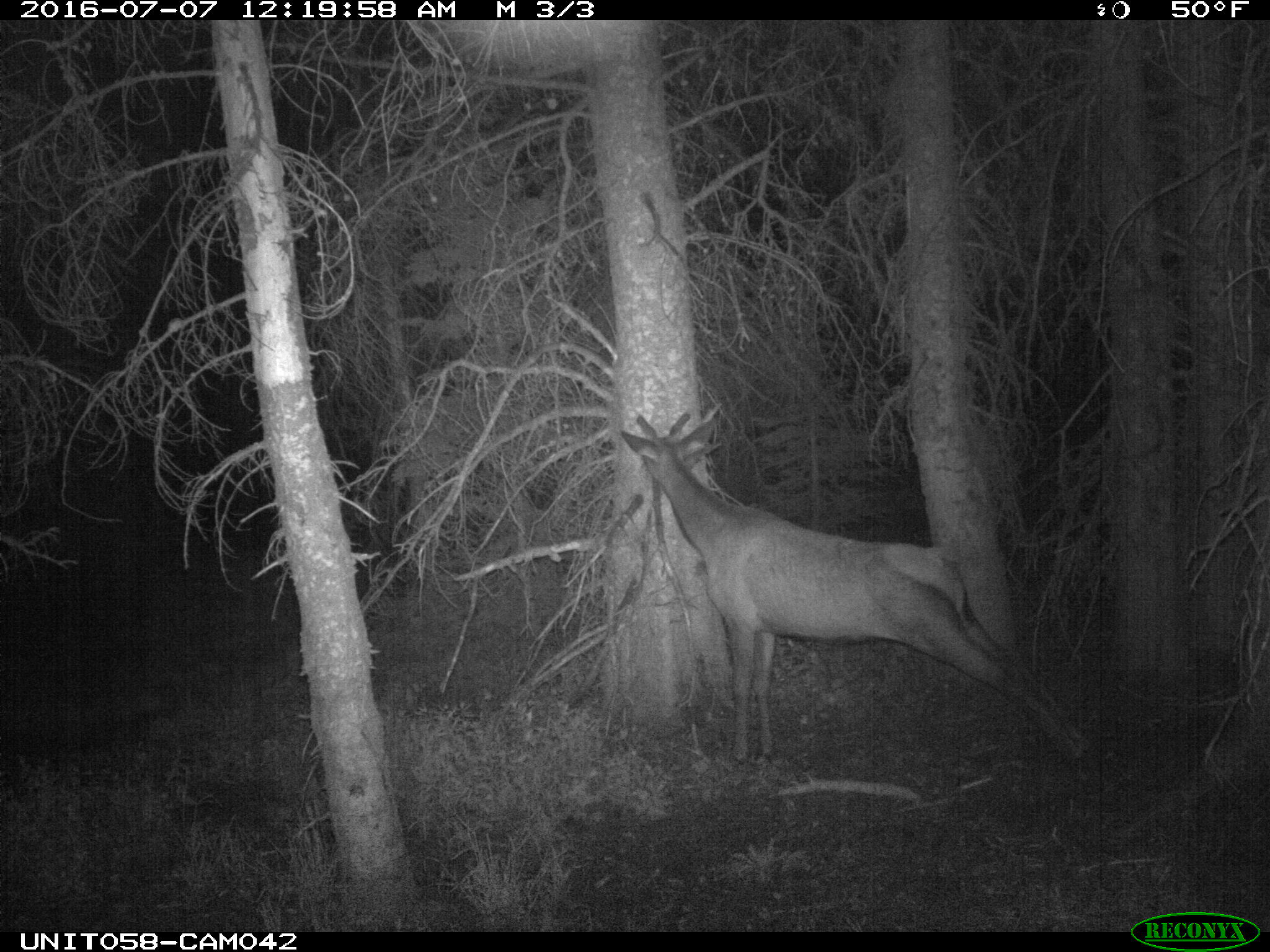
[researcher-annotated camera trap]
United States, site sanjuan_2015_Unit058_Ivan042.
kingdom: Animalia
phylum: Chordata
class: Mammalia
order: Artiodactyla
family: Cervidae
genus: Cervus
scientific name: Cervus elaphus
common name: red deer